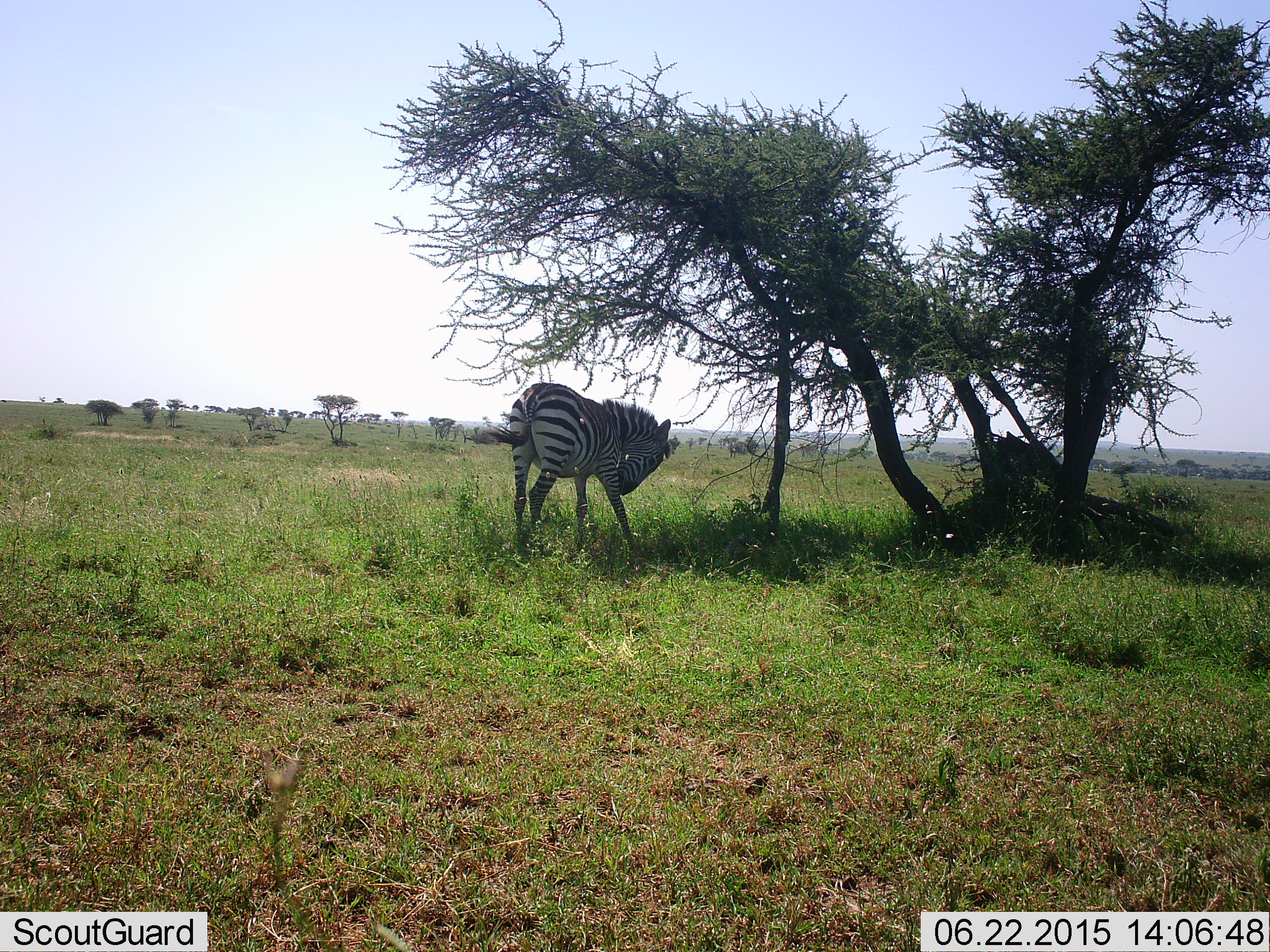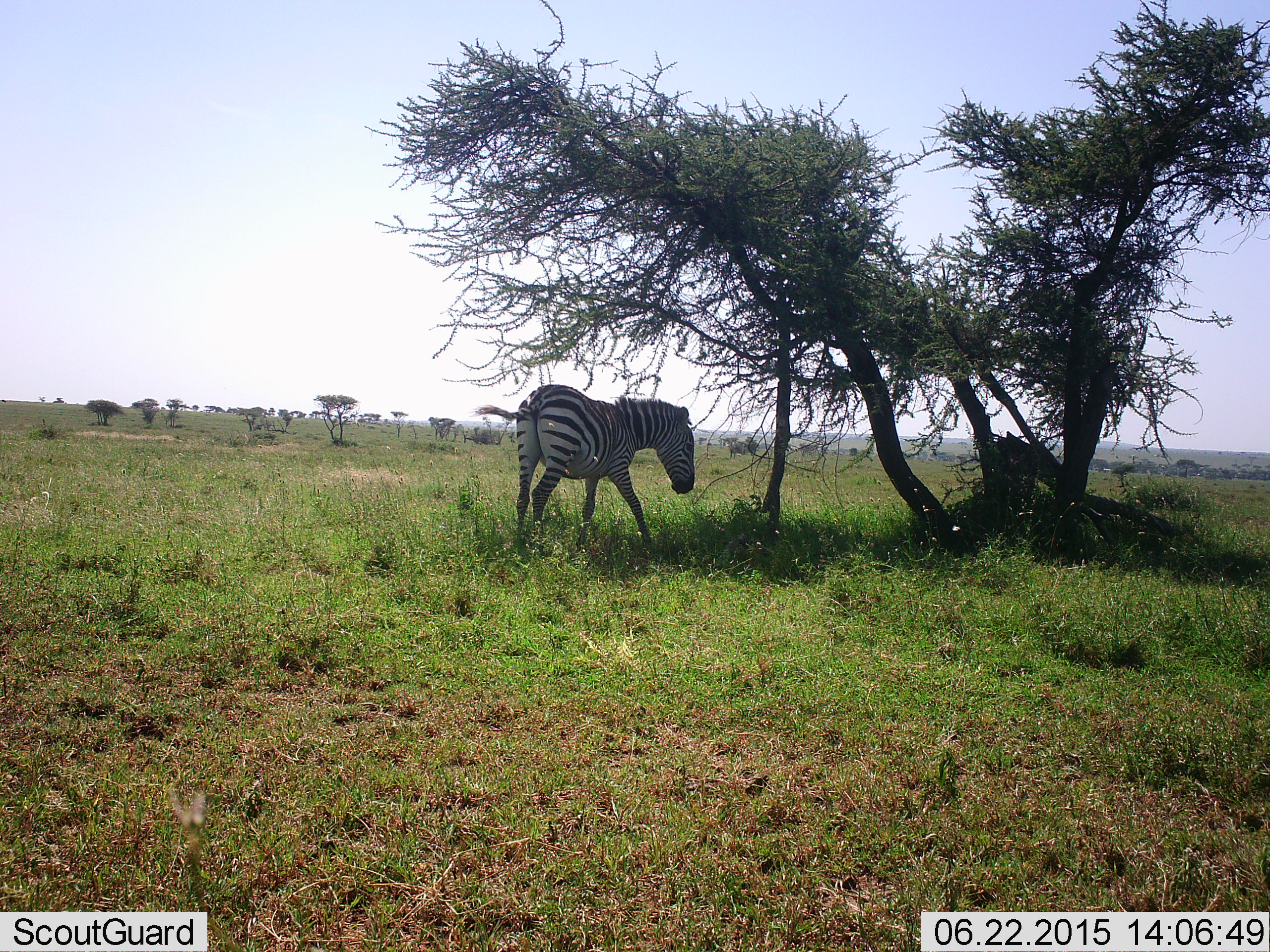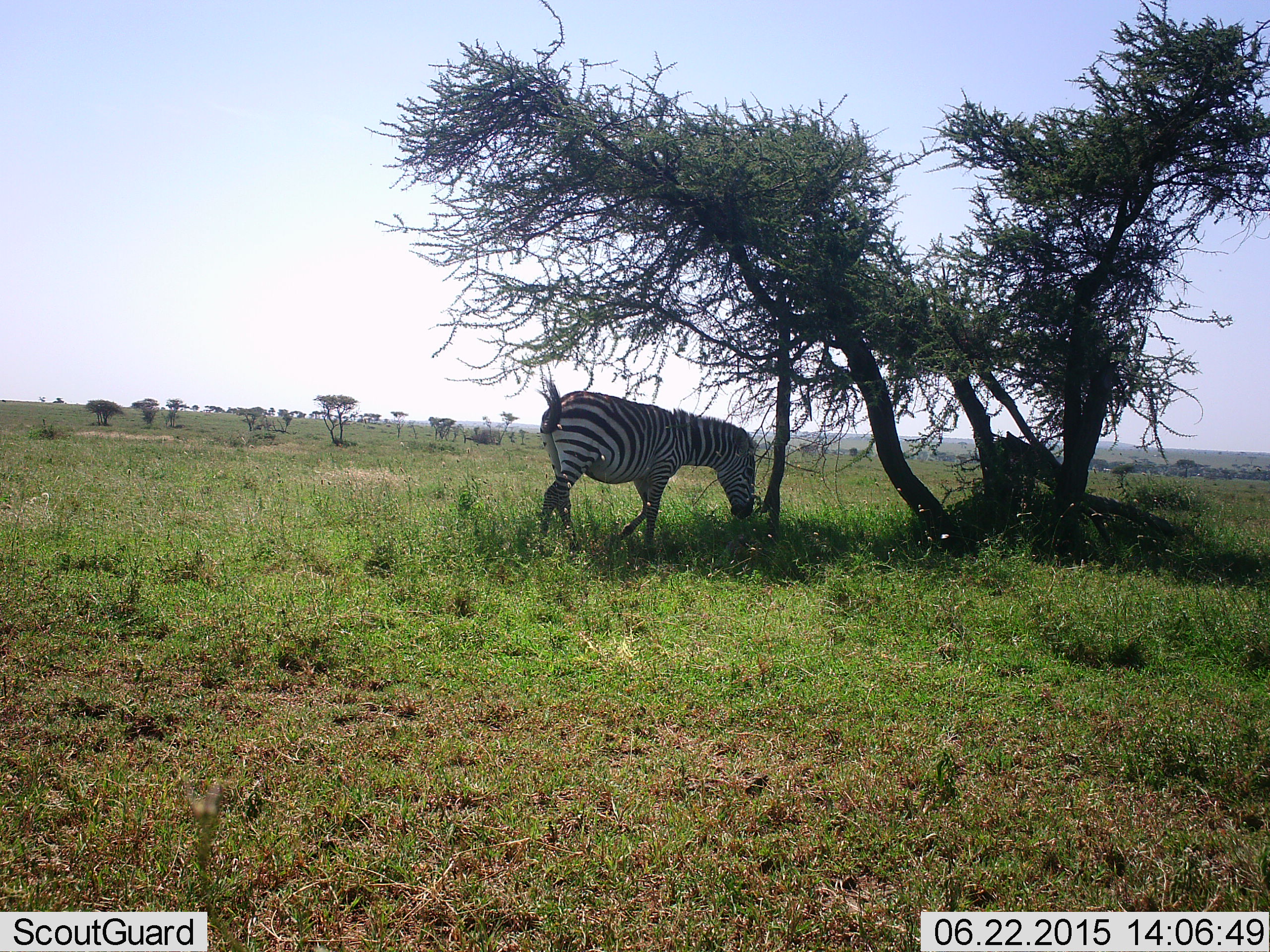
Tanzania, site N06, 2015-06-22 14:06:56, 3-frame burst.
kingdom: Animalia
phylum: Chordata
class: Mammalia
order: Perissodactyla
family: Equidae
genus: Equus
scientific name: Equus quagga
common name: plains zebra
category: zebra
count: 1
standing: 60%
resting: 0%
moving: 60%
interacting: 0%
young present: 0%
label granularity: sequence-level